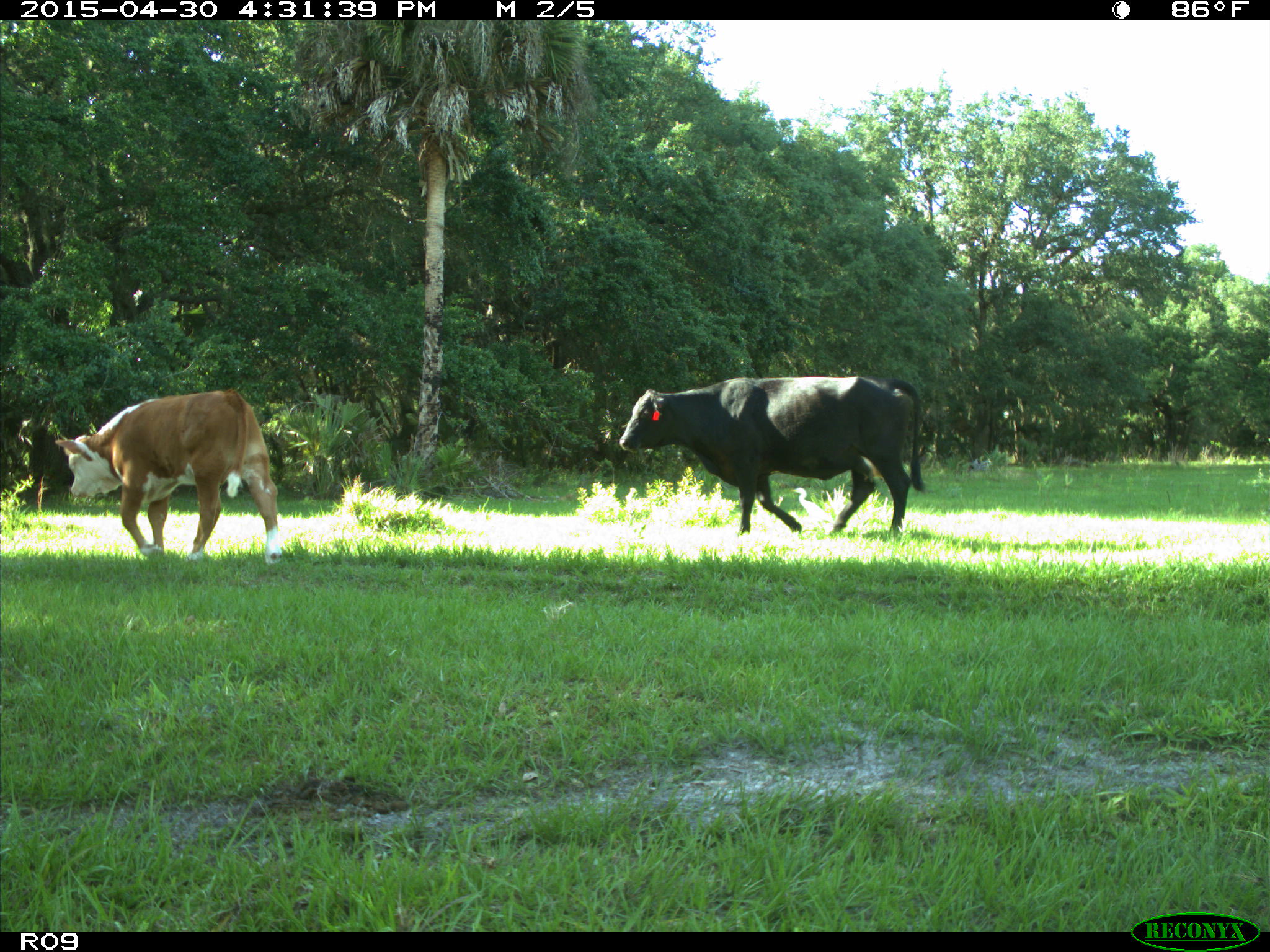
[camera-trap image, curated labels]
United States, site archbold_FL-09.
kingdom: Animalia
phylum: Chordata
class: Mammalia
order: Artiodactyla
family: Bovidae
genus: Bos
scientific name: Bos taurus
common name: domestic cow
Bos taurus (domestic cow).